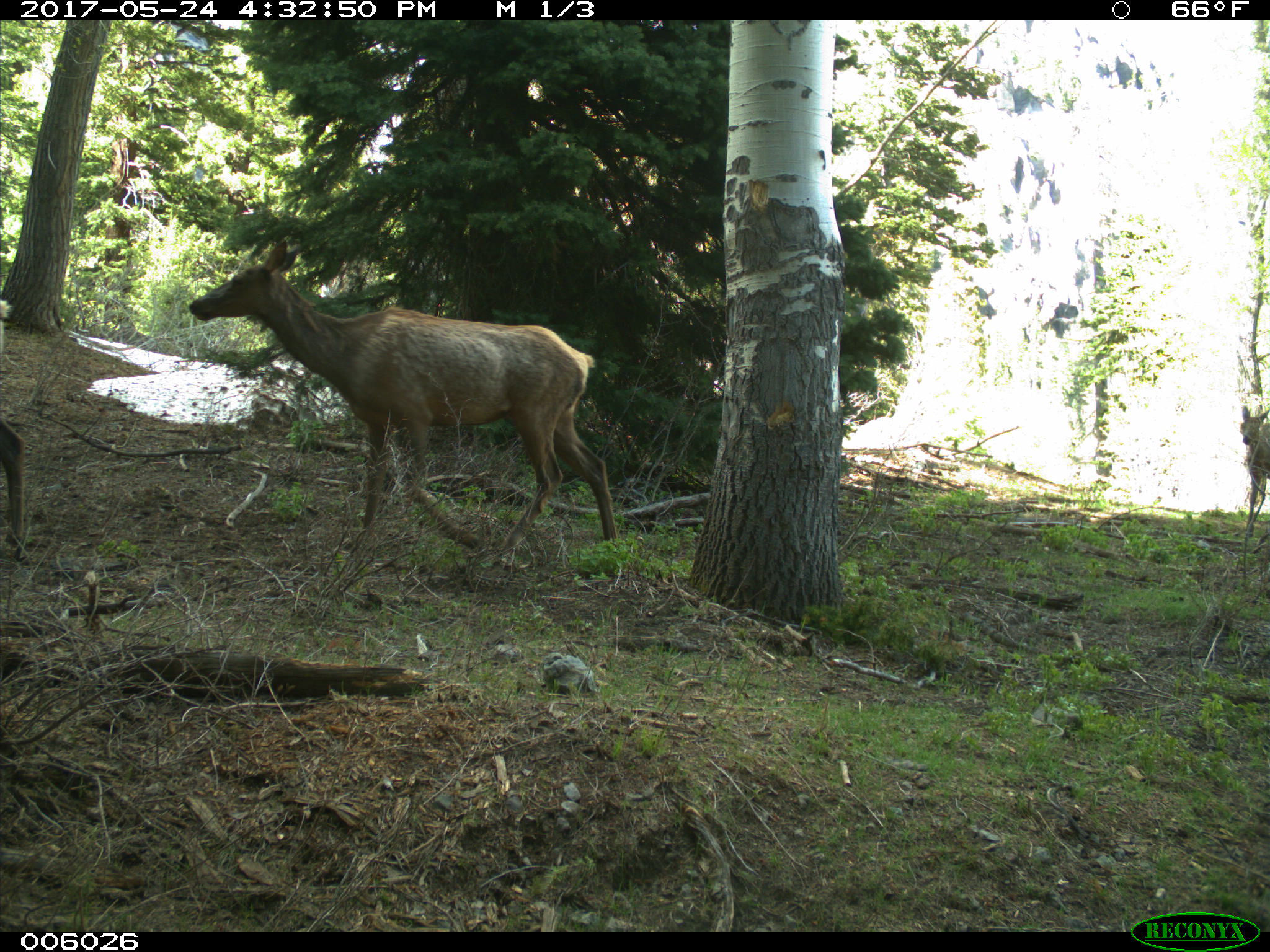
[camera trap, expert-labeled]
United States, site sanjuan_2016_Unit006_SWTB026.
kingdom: Animalia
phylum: Chordata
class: Mammalia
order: Artiodactyla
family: Cervidae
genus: Cervus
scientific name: Cervus elaphus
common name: red deer